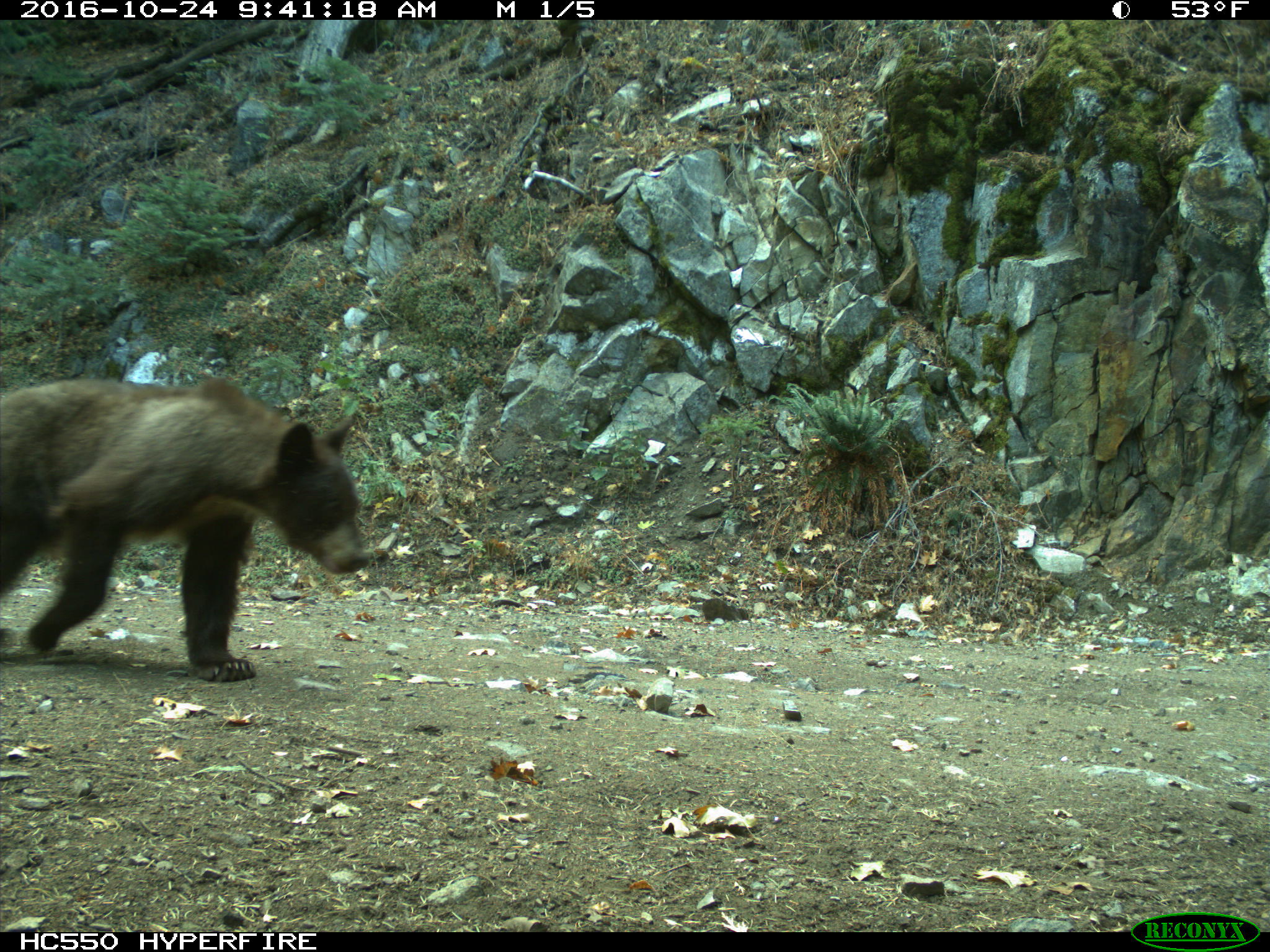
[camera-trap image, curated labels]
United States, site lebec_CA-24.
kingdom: Animalia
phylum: Chordata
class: Mammalia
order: Carnivora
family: Ursidae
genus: Ursus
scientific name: Ursus americanus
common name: american black bear